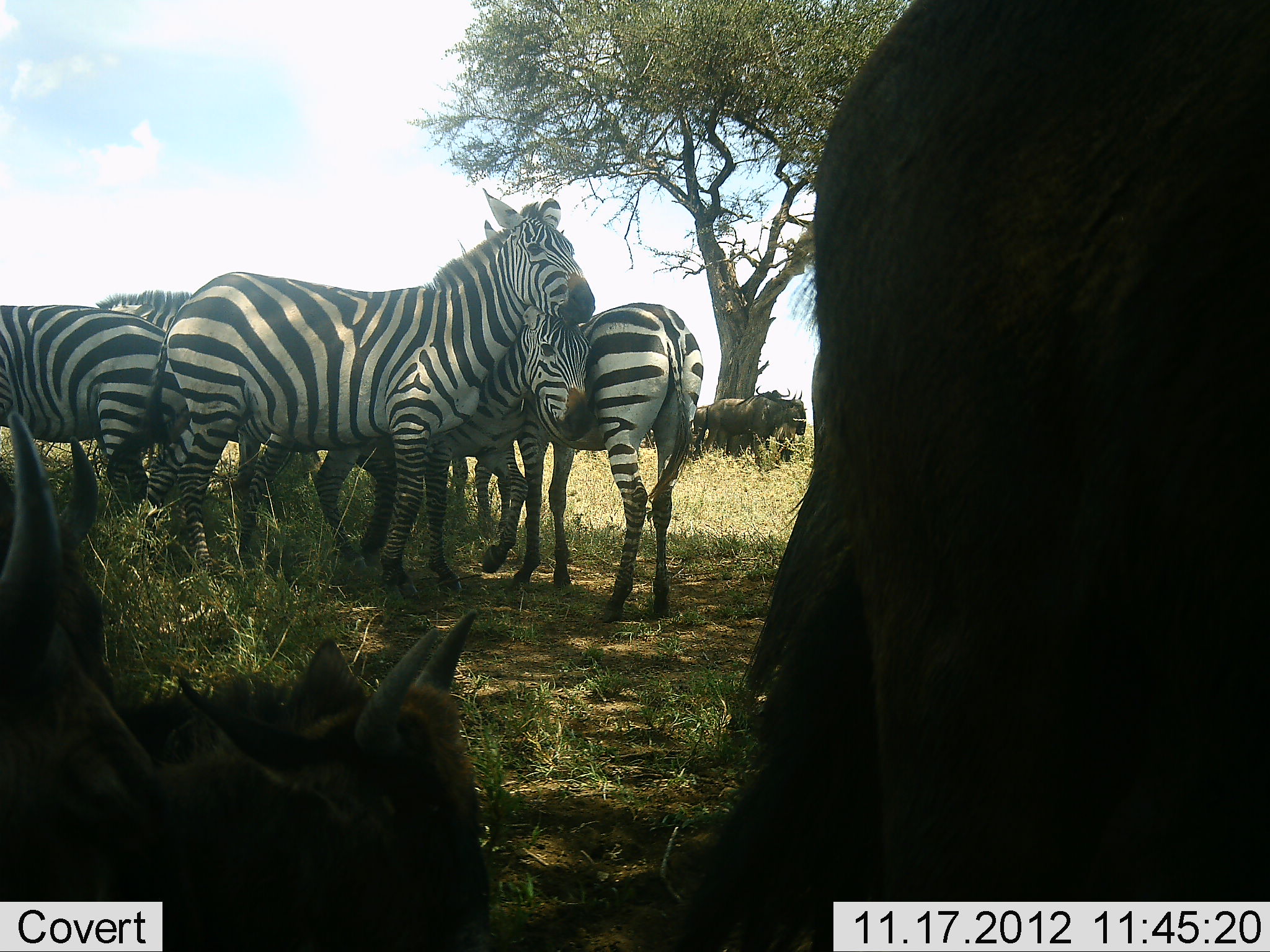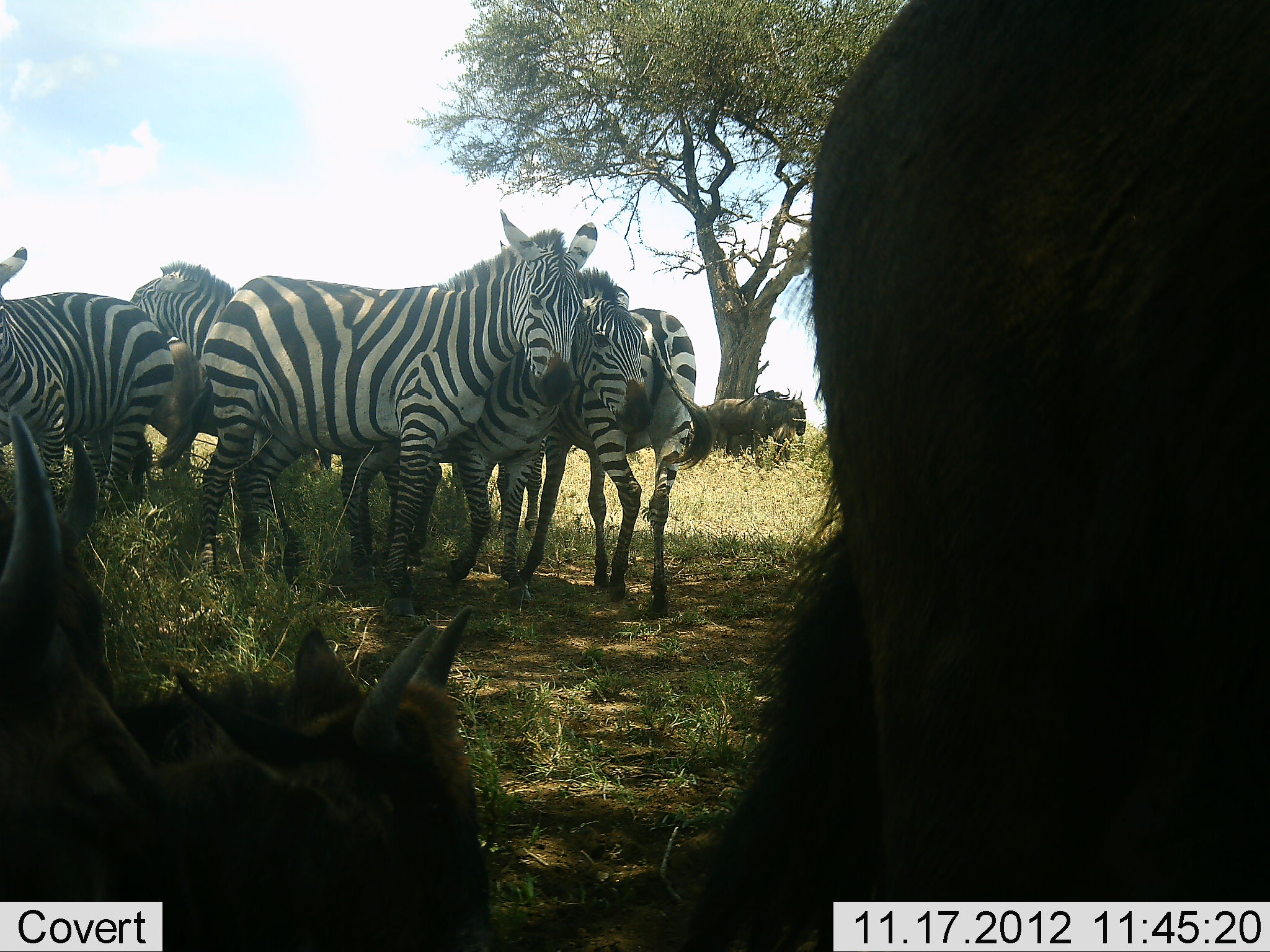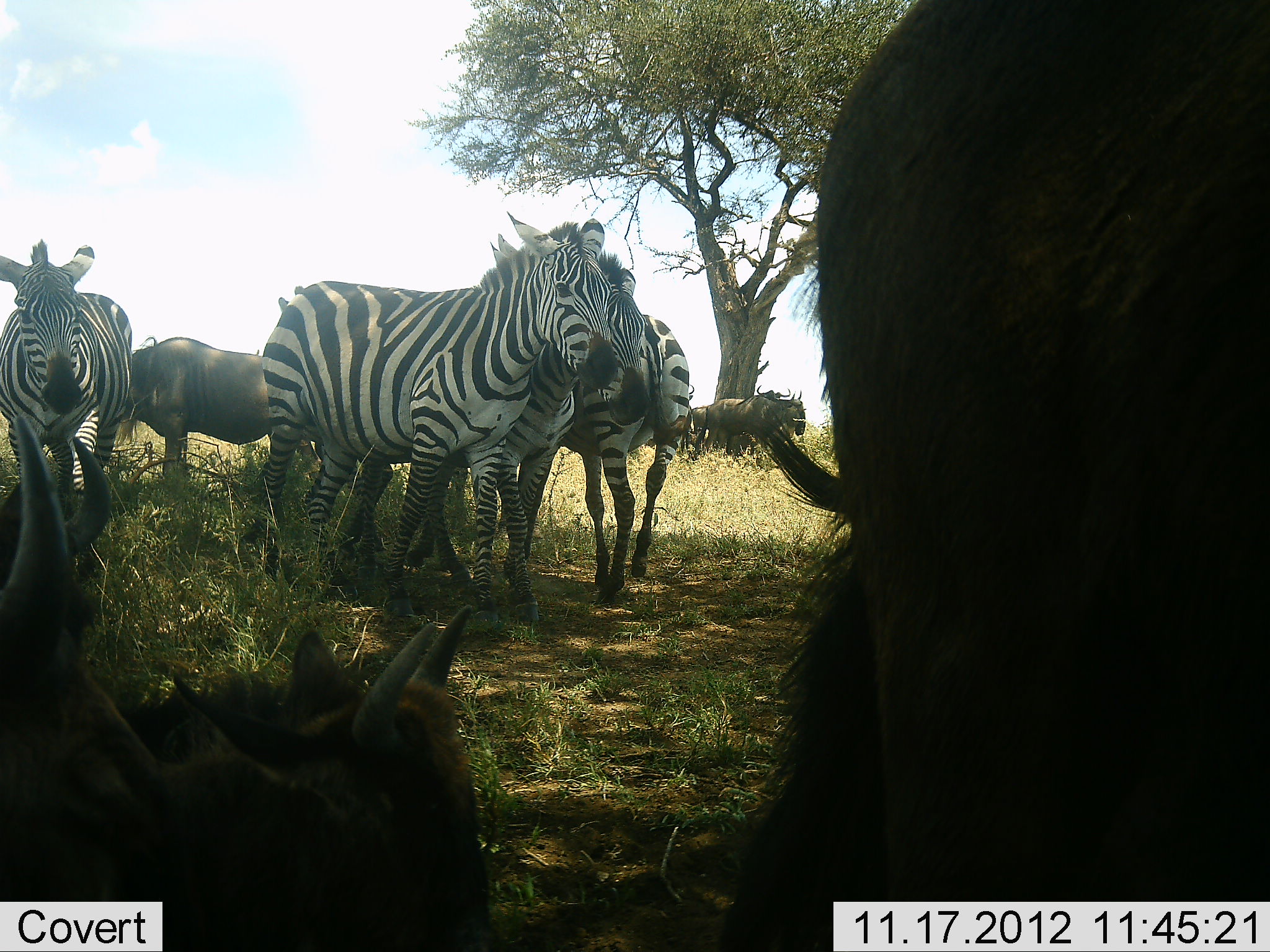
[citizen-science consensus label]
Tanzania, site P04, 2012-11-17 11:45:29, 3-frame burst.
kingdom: Animalia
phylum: Chordata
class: Mammalia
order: Artiodactyla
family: Bovidae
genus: Connochaetes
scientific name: Connochaetes taurinus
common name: blue wildebeest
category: wildebeest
Wildebeest (blue wildebeest) (Connochaetes taurinus), count 5. Behavior (volunteer vote fractions): standing 80%, resting 90%, moving 10%, interacting 0%. Young present (vote fraction): 10%. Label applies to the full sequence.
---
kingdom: Animalia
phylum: Chordata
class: Mammalia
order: Perissodactyla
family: Equidae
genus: Equus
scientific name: Equus quagga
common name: plains zebra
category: zebra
Zebra (plains zebra) (Equus quagga), count 5. Behavior (volunteer vote fractions): standing 92%, resting 8%, moving 23%, interacting 31%. Young present (vote fraction): 0%. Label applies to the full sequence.